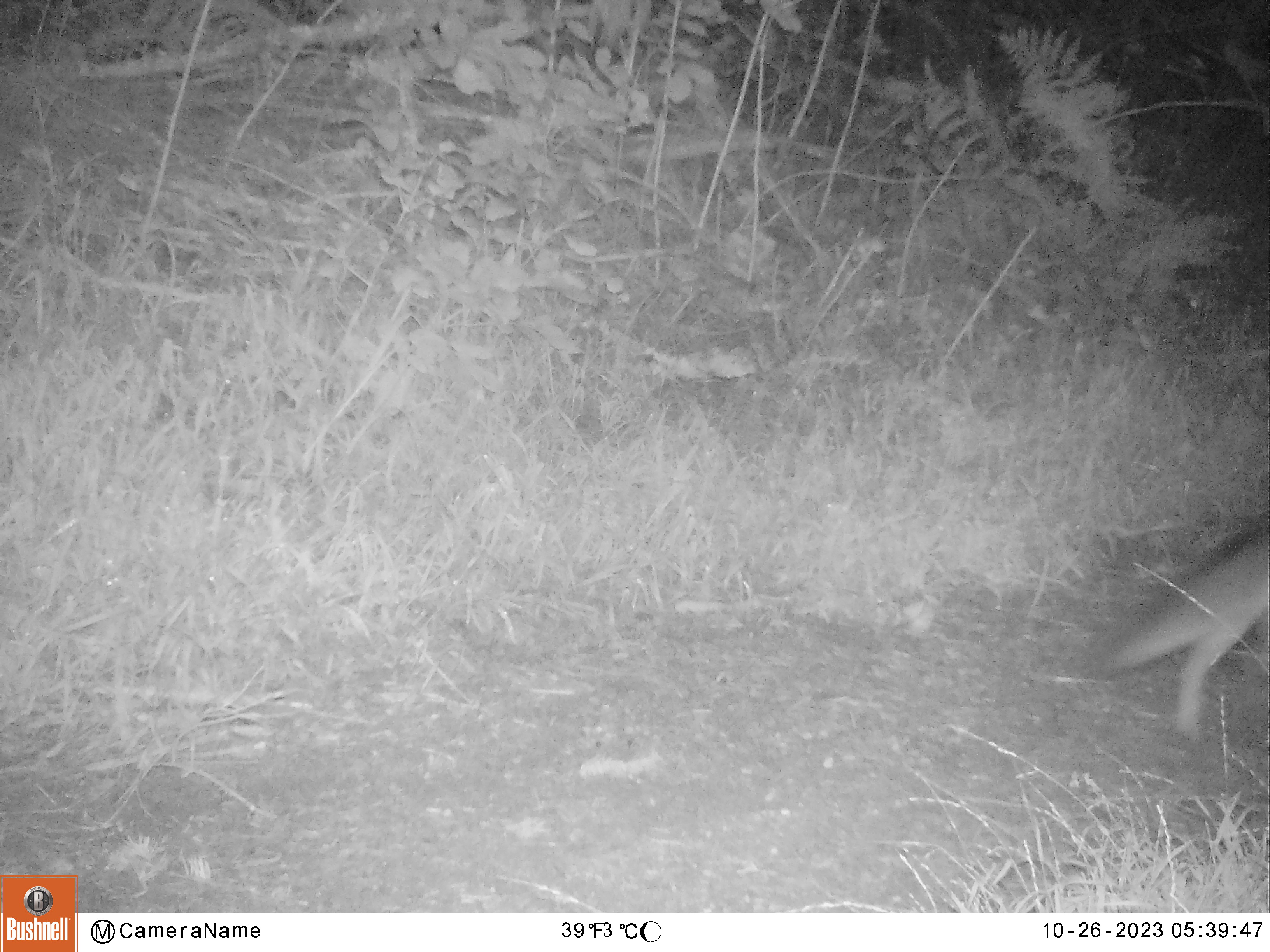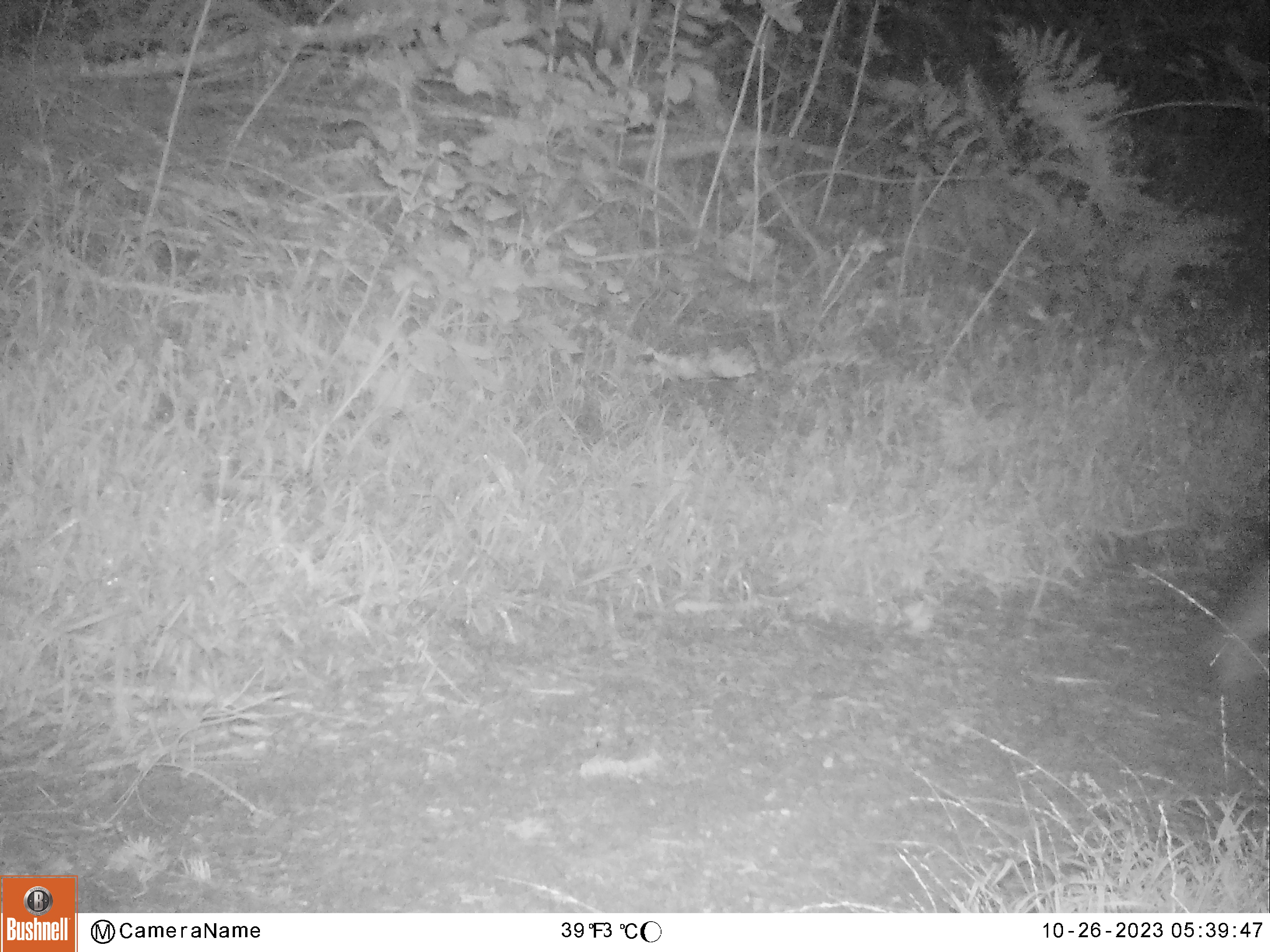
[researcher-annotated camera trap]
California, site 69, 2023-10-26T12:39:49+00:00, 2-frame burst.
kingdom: Animalia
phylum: Chordata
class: Mammalia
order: Carnivora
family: Canidae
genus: Urocyon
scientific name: Urocyon cinereoargenteus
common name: gray fox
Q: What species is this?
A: Gray fox (Urocyon cinereoargenteus).